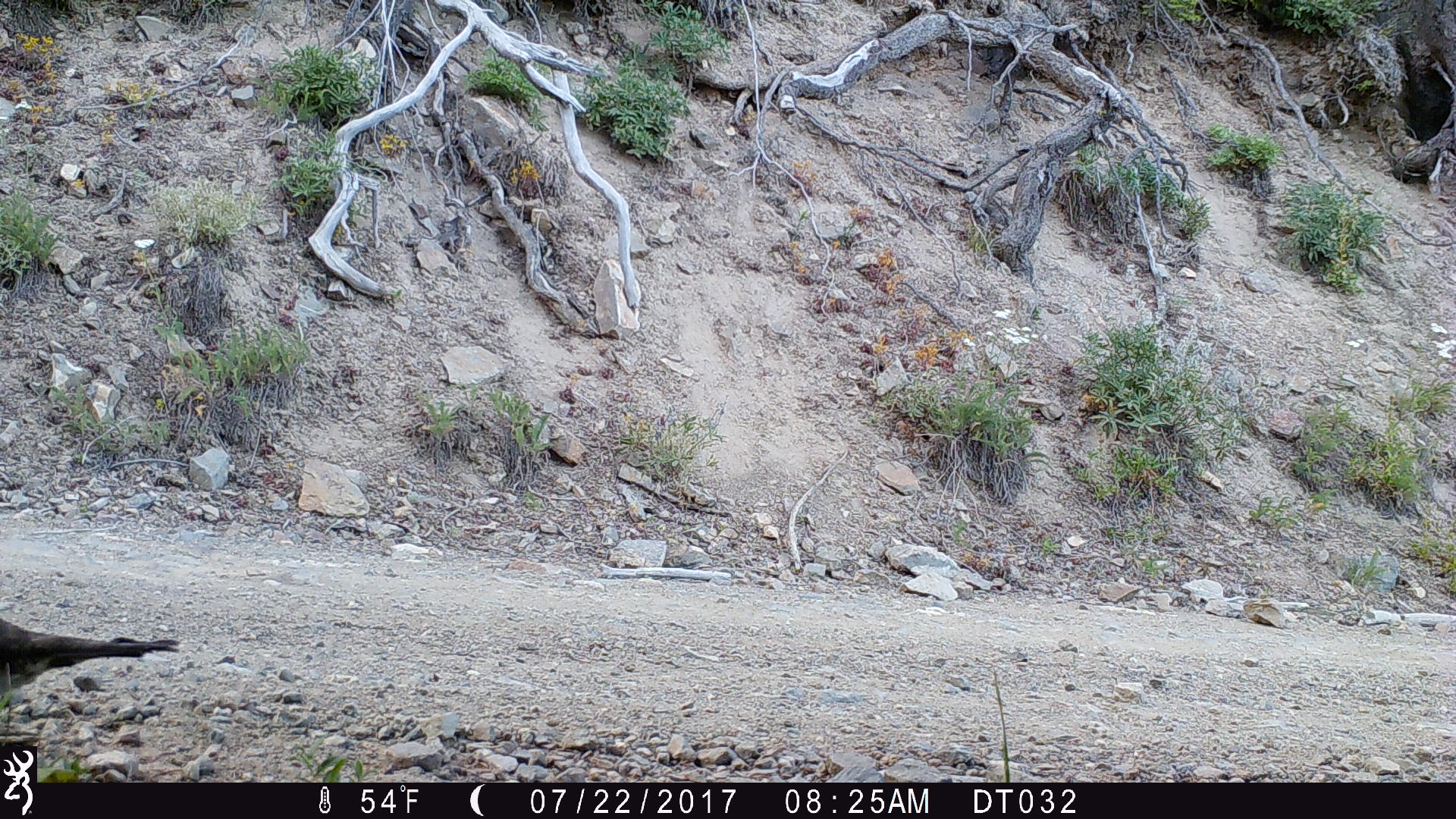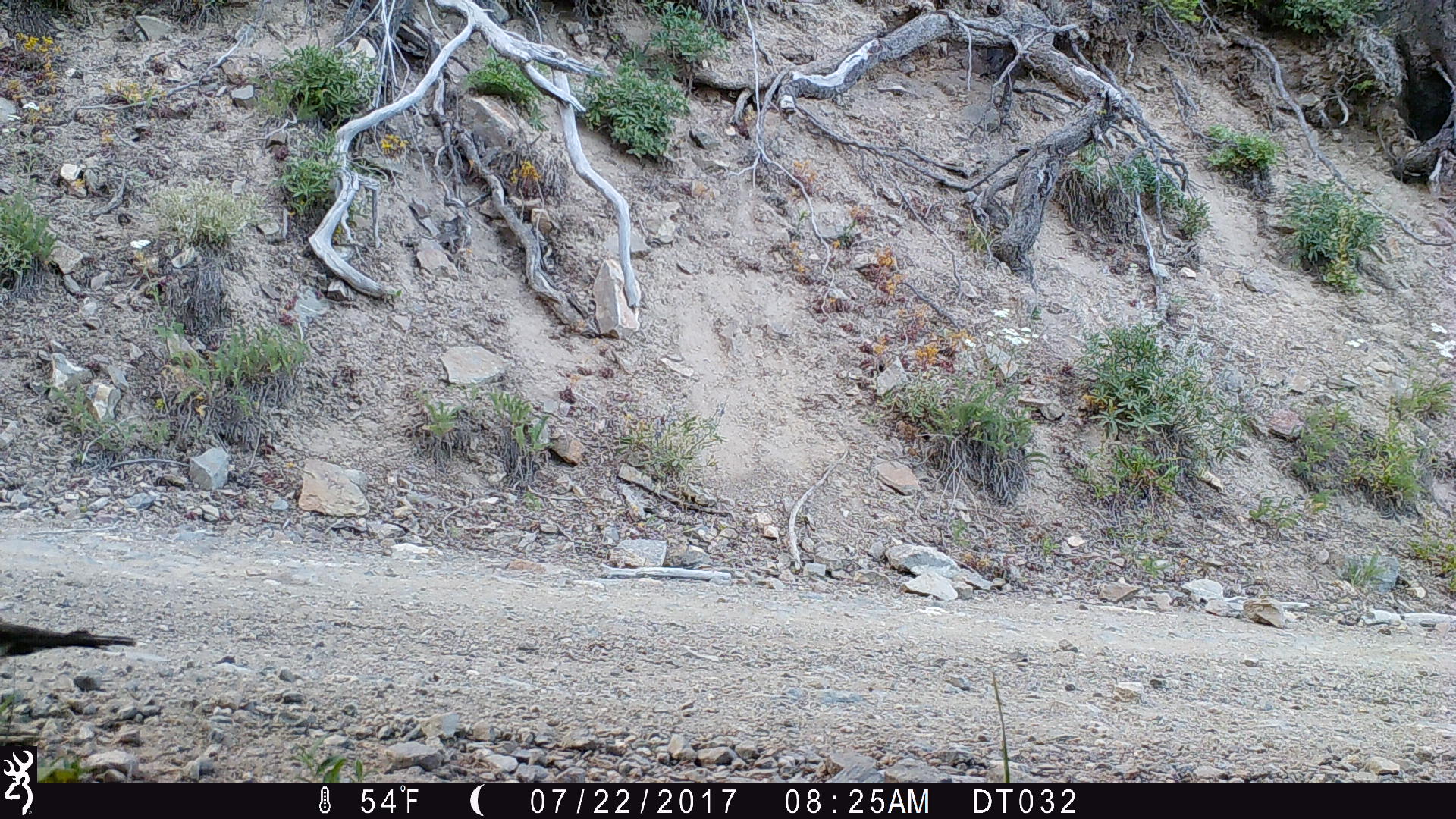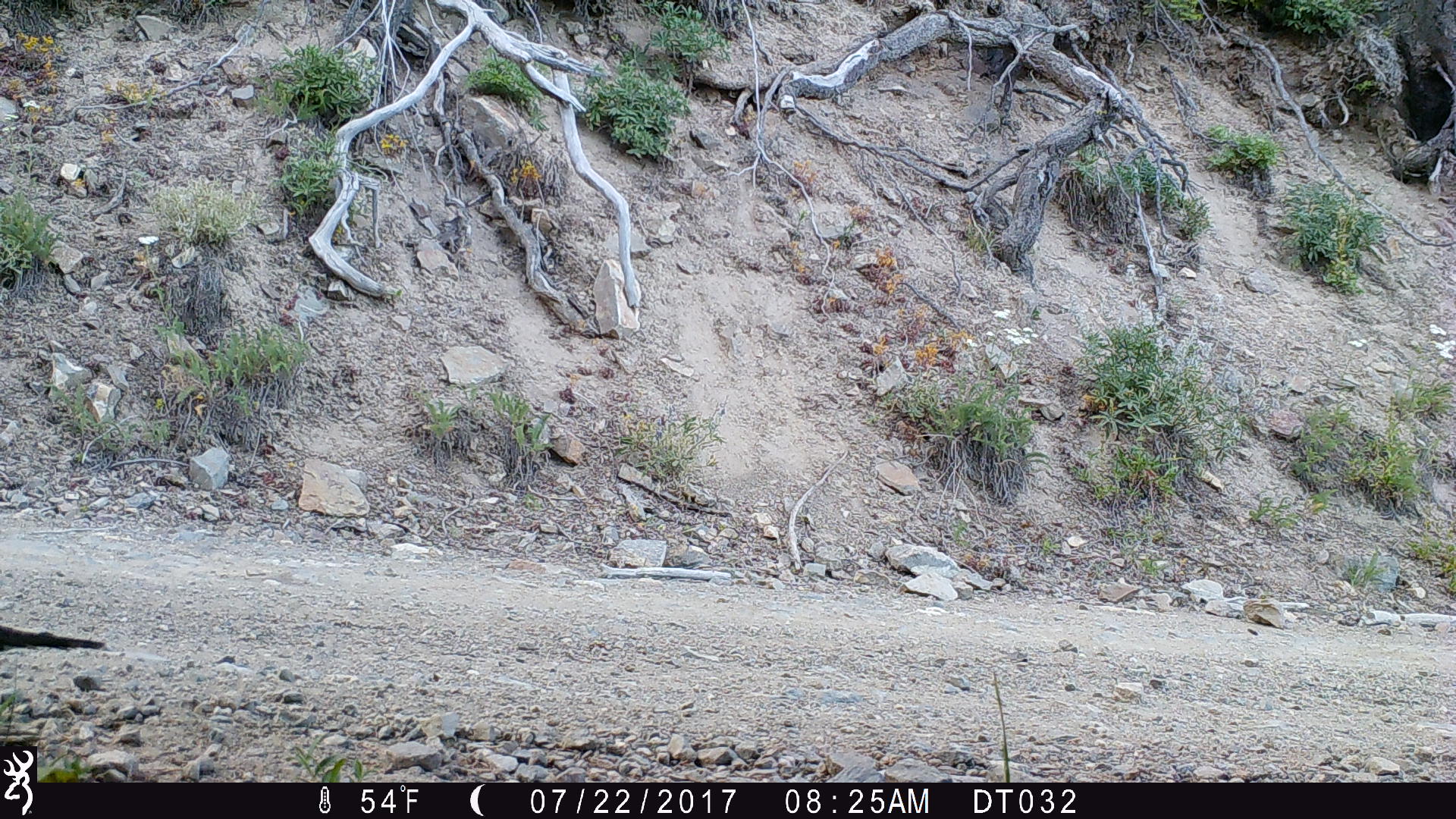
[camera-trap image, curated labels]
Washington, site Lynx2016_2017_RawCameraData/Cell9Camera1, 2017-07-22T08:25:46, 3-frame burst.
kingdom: Animalia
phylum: Chordata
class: Aves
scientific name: Aves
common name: birds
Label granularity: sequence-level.